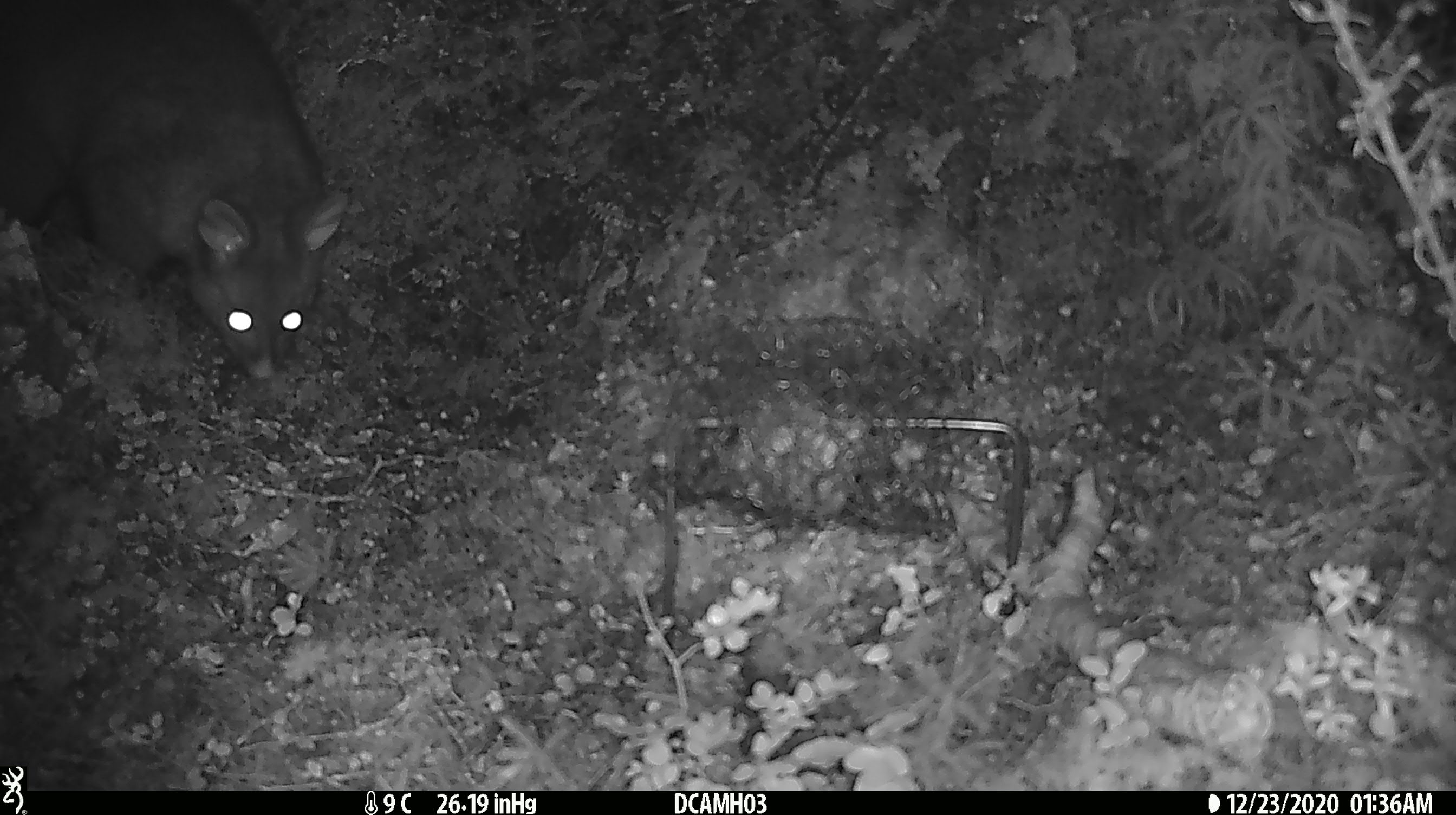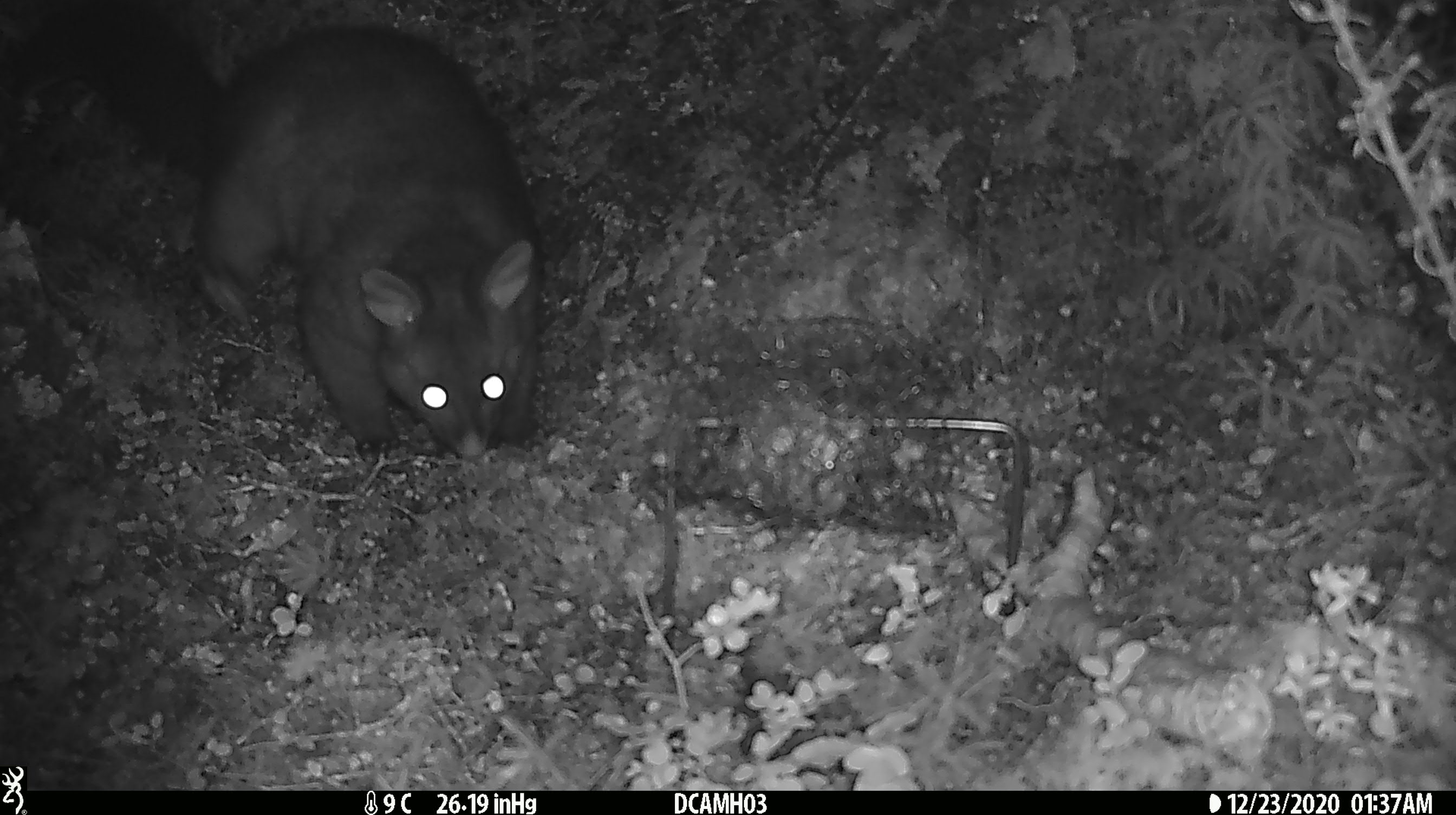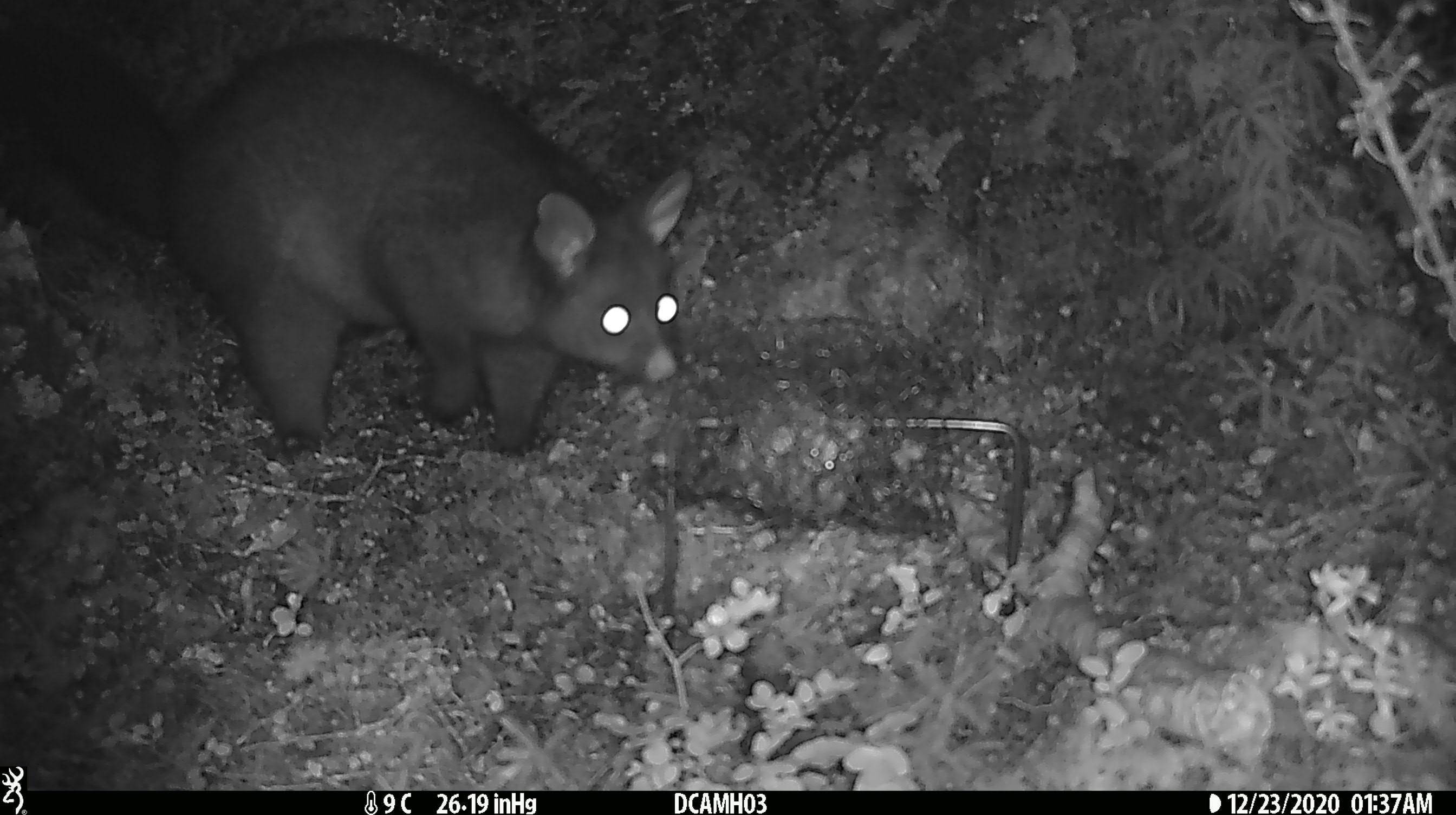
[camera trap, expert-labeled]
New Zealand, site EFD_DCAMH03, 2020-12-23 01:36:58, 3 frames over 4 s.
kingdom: Animalia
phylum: Chordata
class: Mammalia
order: Diprotodontia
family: Phalangeridae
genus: Trichosurus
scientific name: Trichosurus vulpecula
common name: common brushtail possum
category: possum